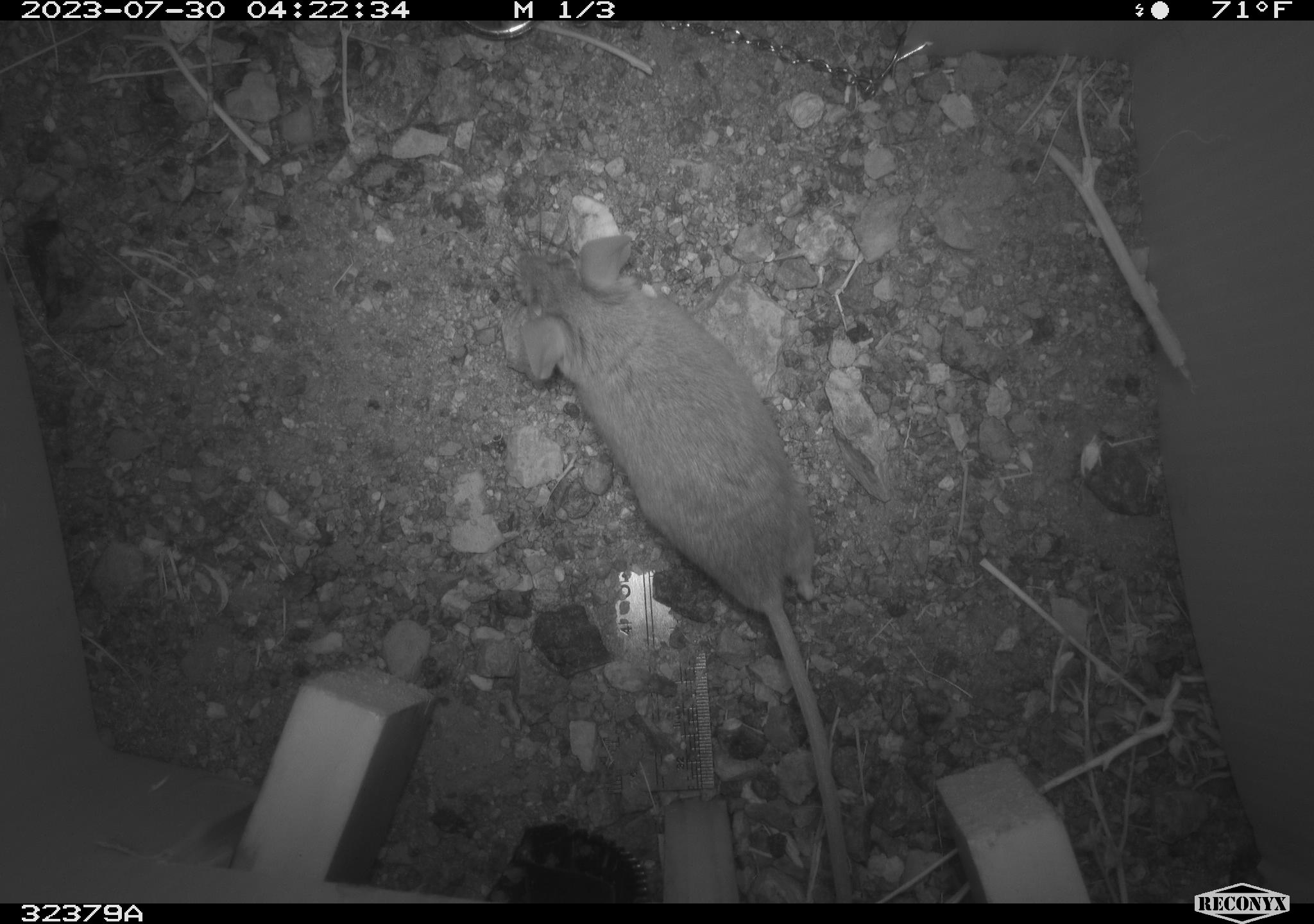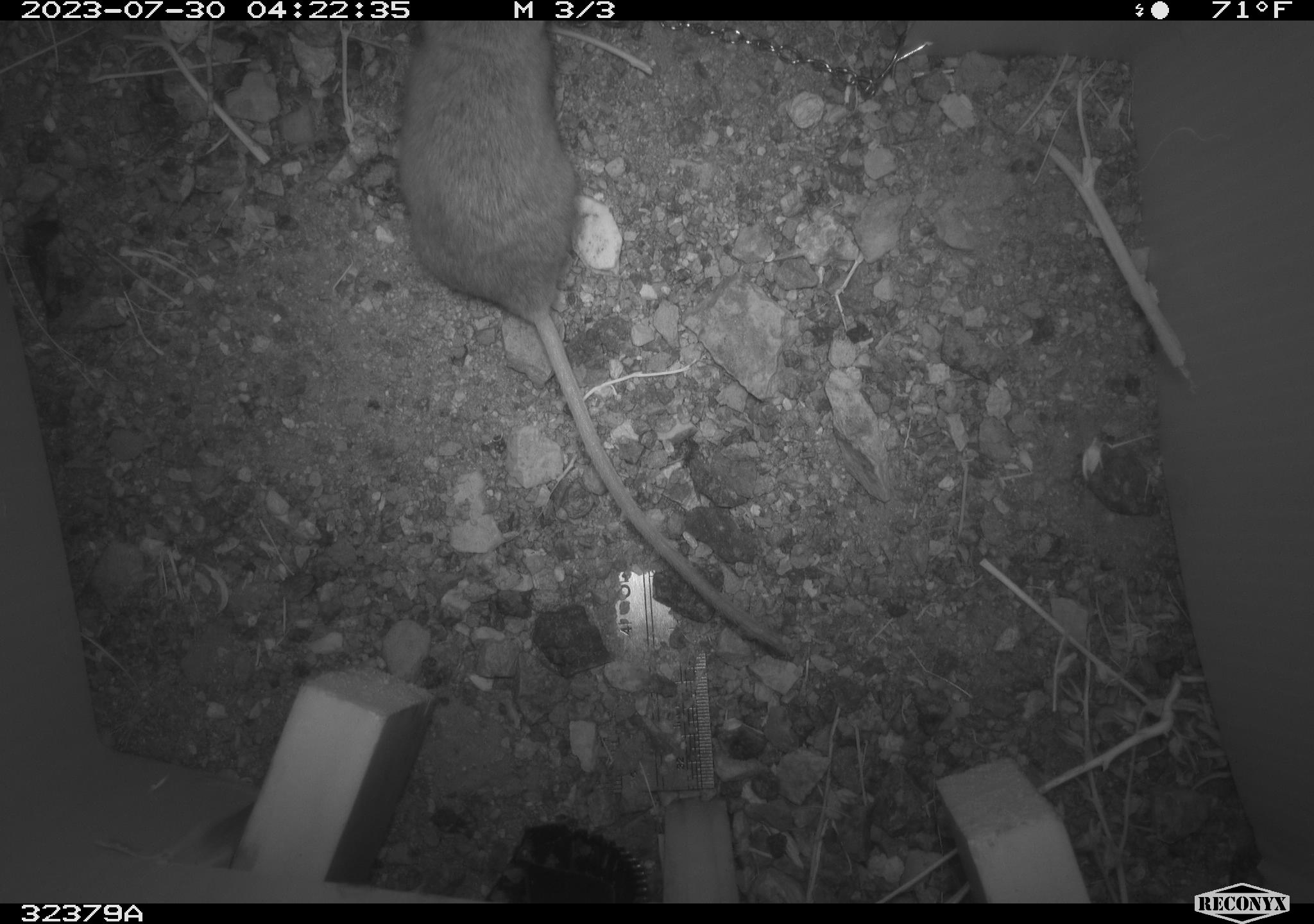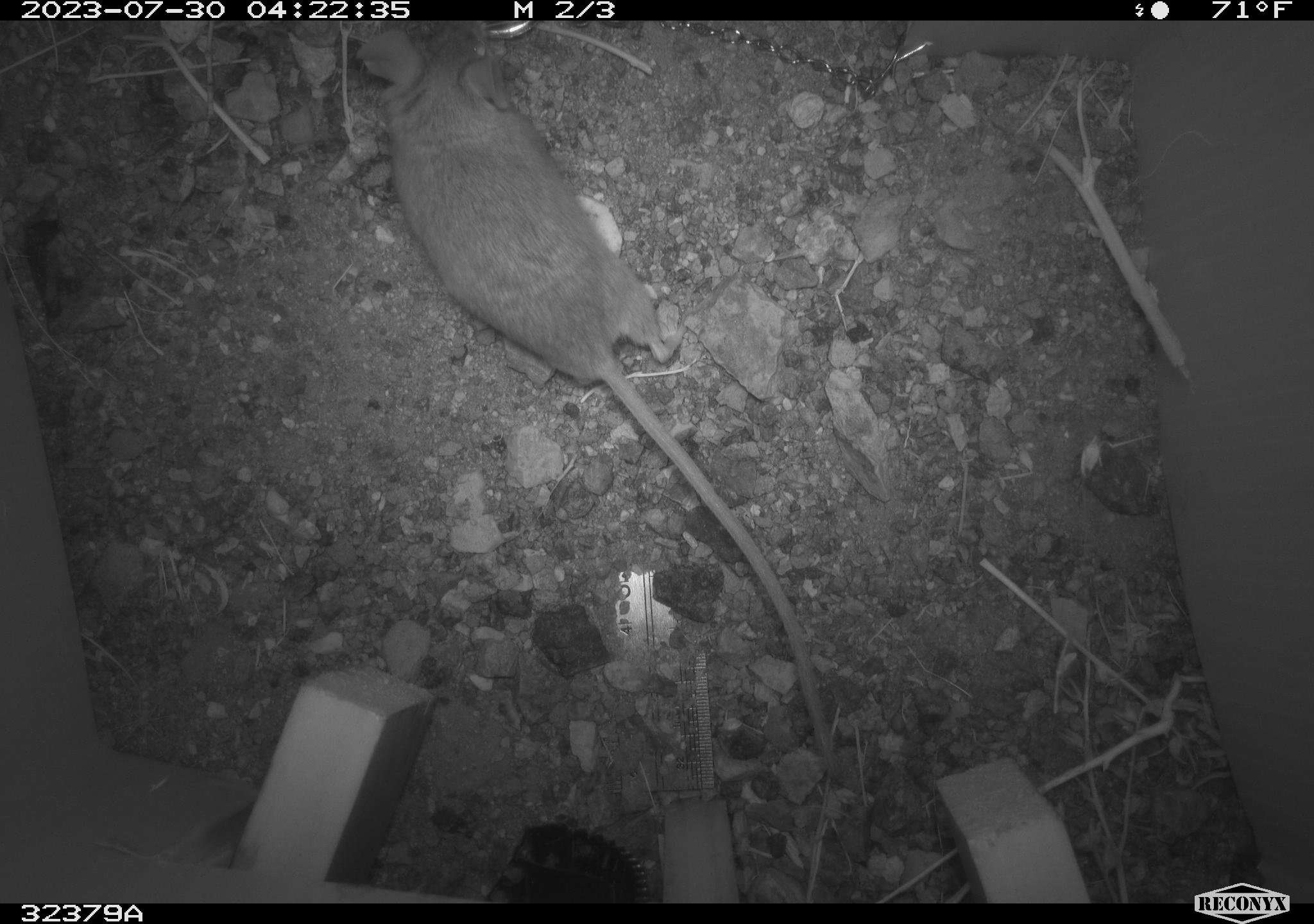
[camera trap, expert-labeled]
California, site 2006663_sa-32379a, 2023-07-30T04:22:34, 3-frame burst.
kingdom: Animalia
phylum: Chordata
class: Mammalia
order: Rodentia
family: Cricetidae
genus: Peromyscus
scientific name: Peromyscus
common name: deer mice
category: peromyscus species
Peromyscus species (deer mice) (Peromyscus).